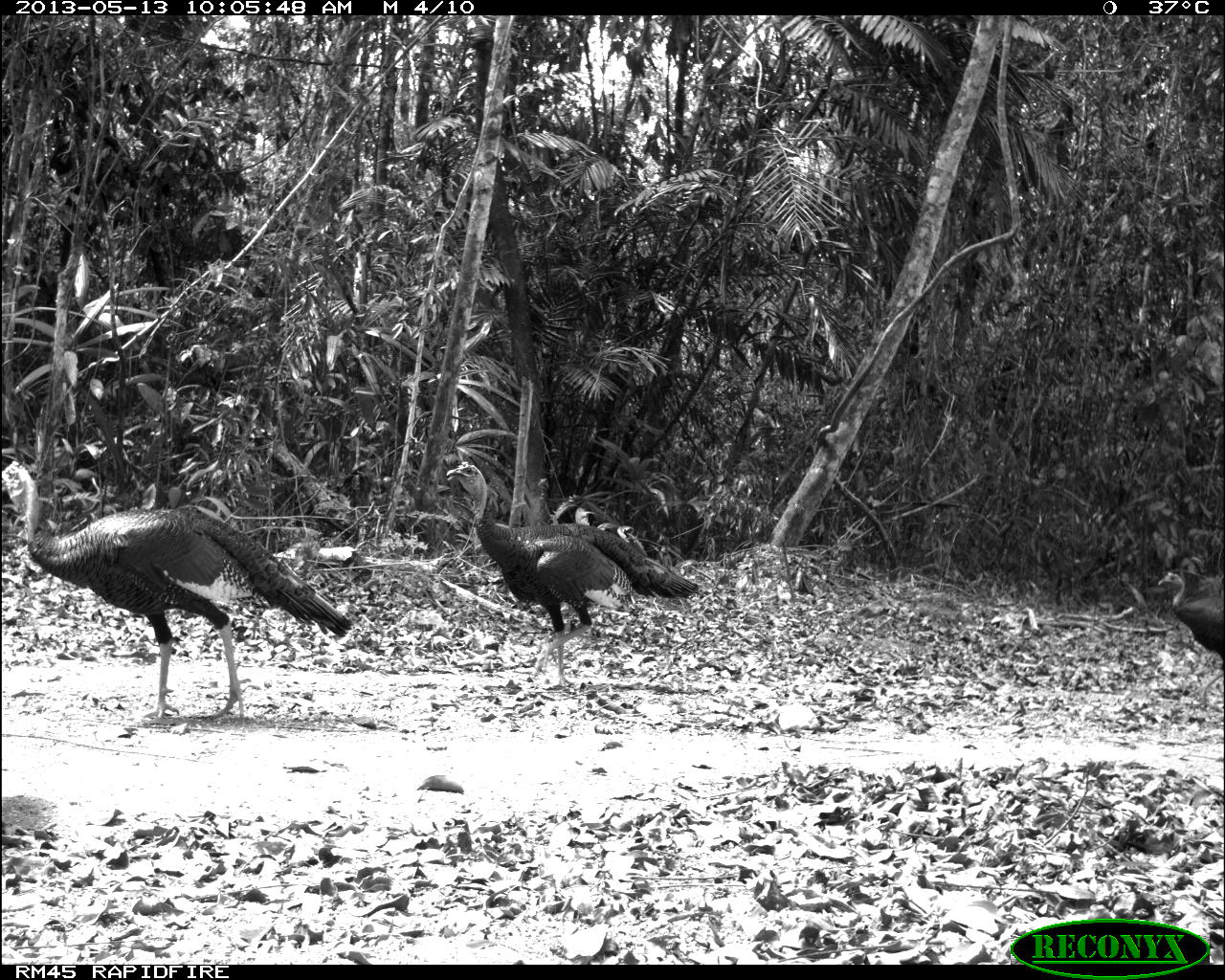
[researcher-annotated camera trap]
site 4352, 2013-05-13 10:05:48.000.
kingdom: Animalia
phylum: Chordata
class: Aves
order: Galliformes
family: Phasianidae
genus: Meleagris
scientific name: Meleagris ocellata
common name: ocellated turkey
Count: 4.